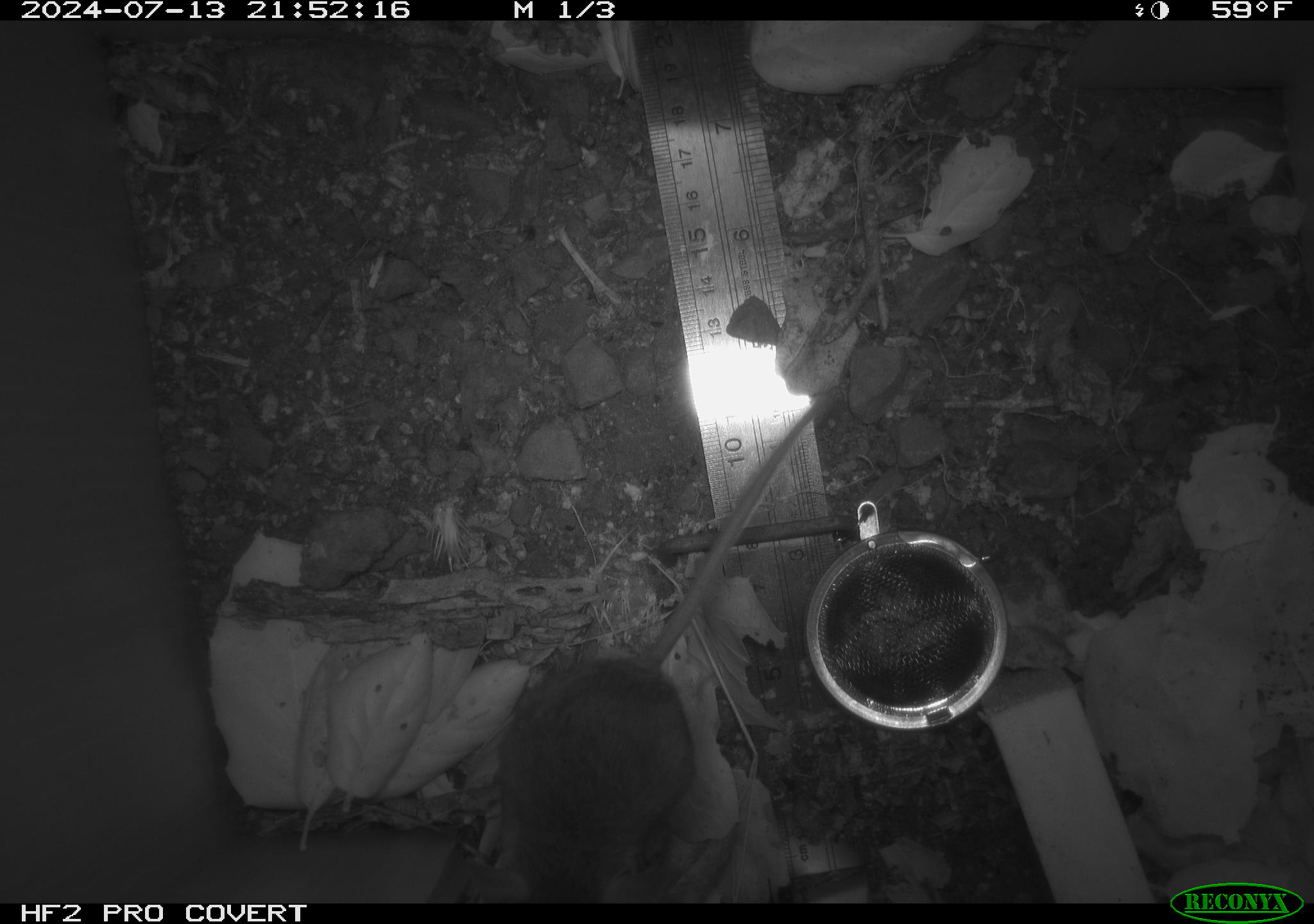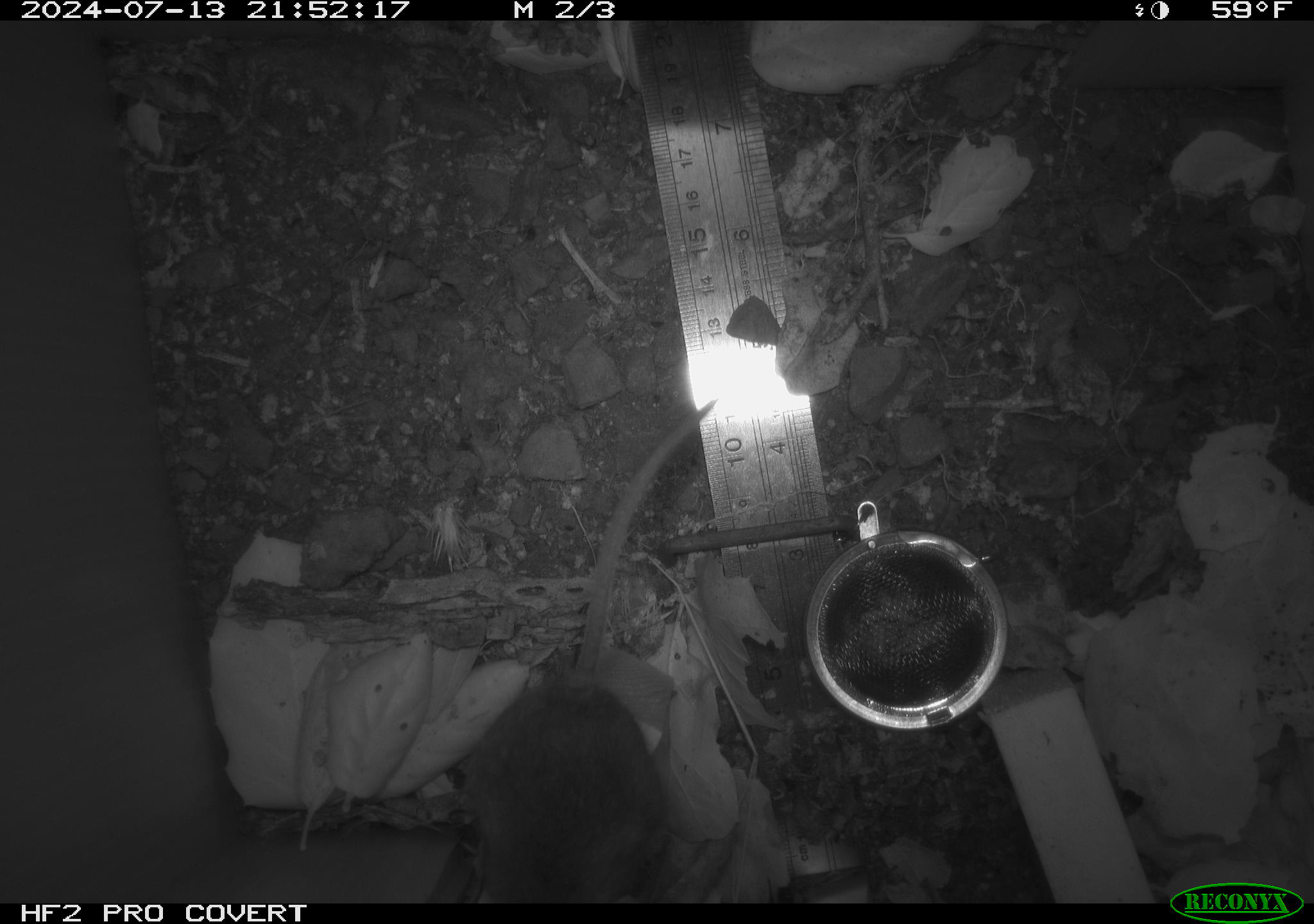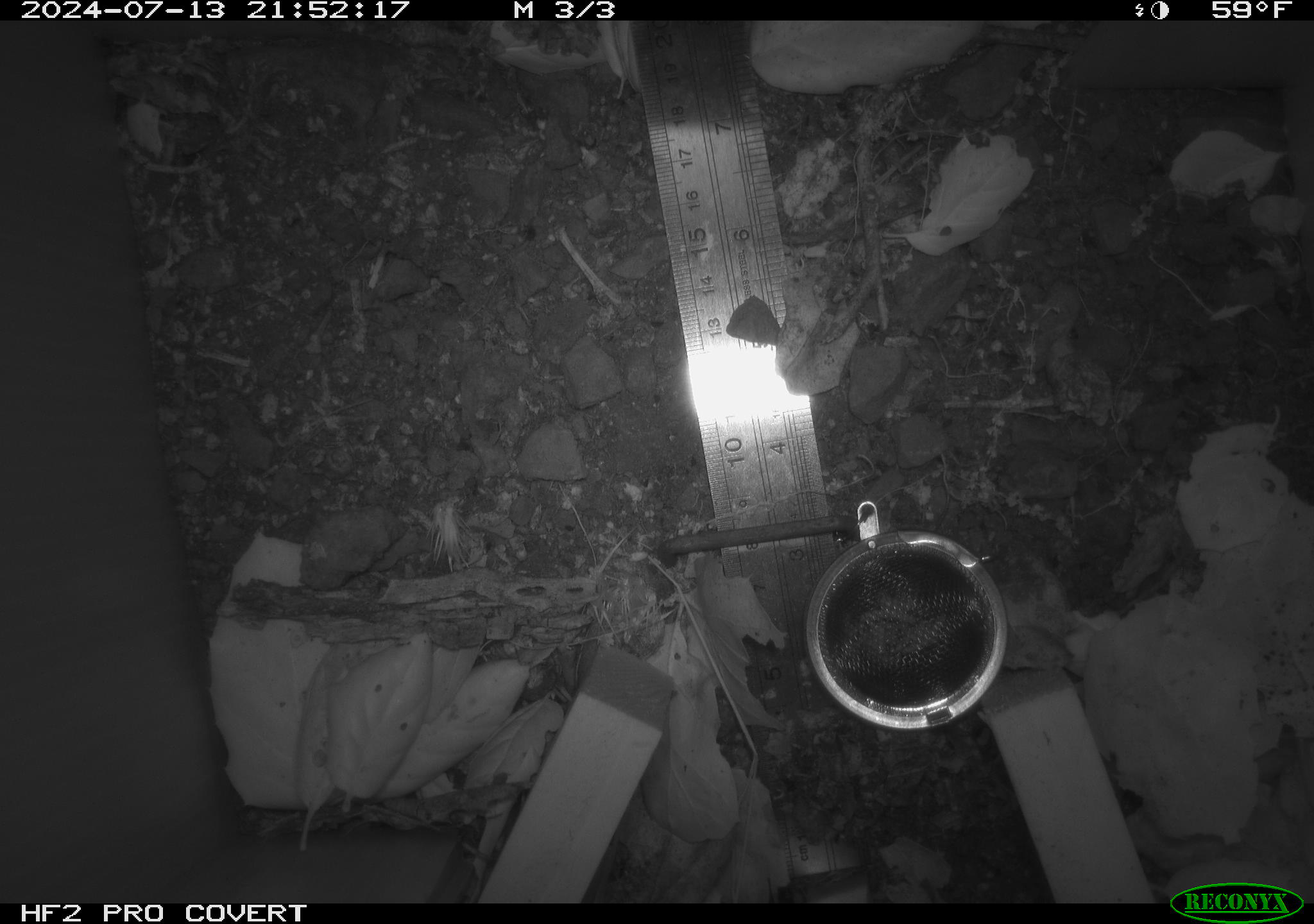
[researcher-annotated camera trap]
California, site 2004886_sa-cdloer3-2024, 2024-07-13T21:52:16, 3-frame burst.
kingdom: Animalia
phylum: Chordata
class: Mammalia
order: Rodentia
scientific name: Rodentia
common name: rodent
Rodent (Rodentia).